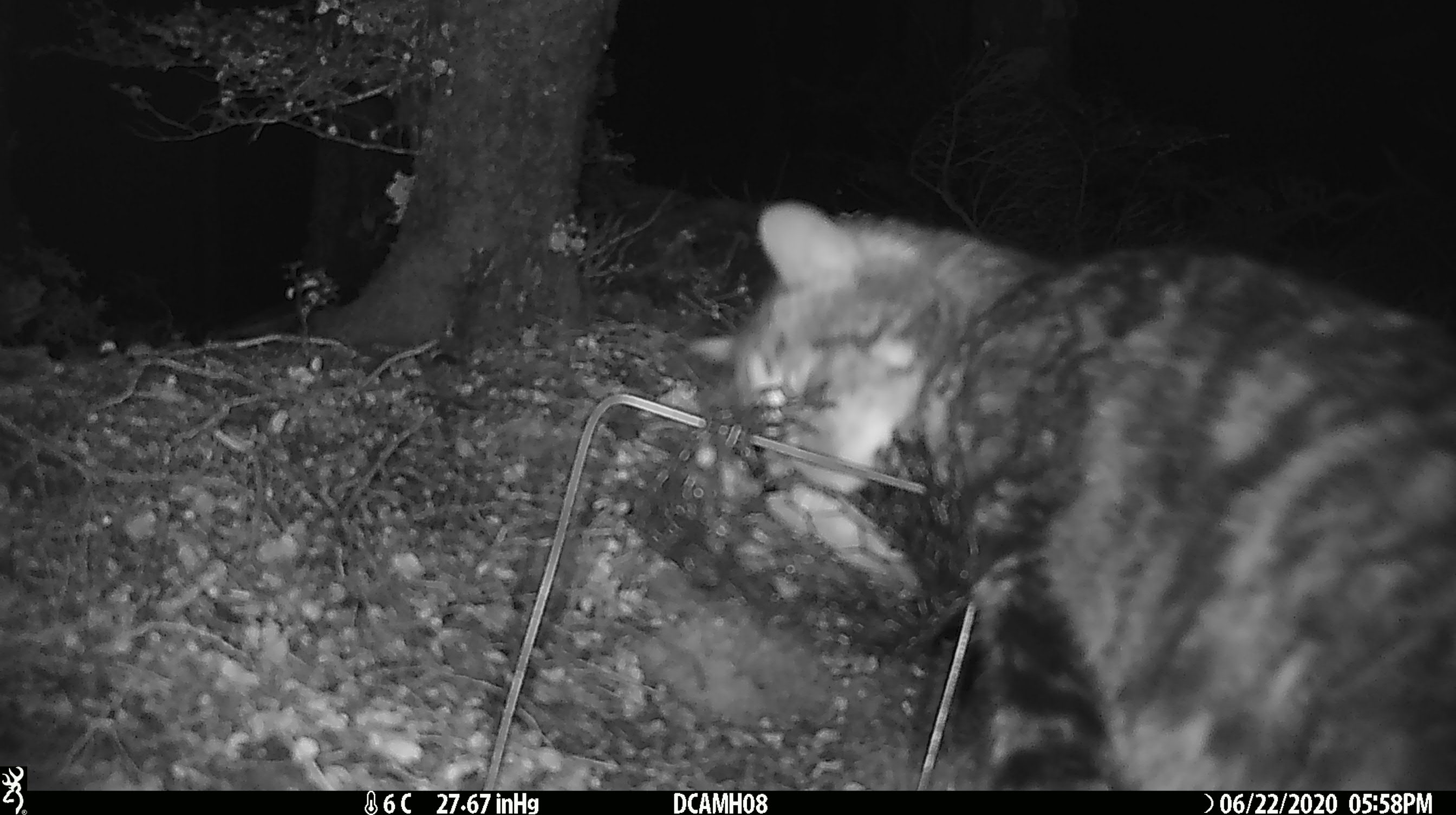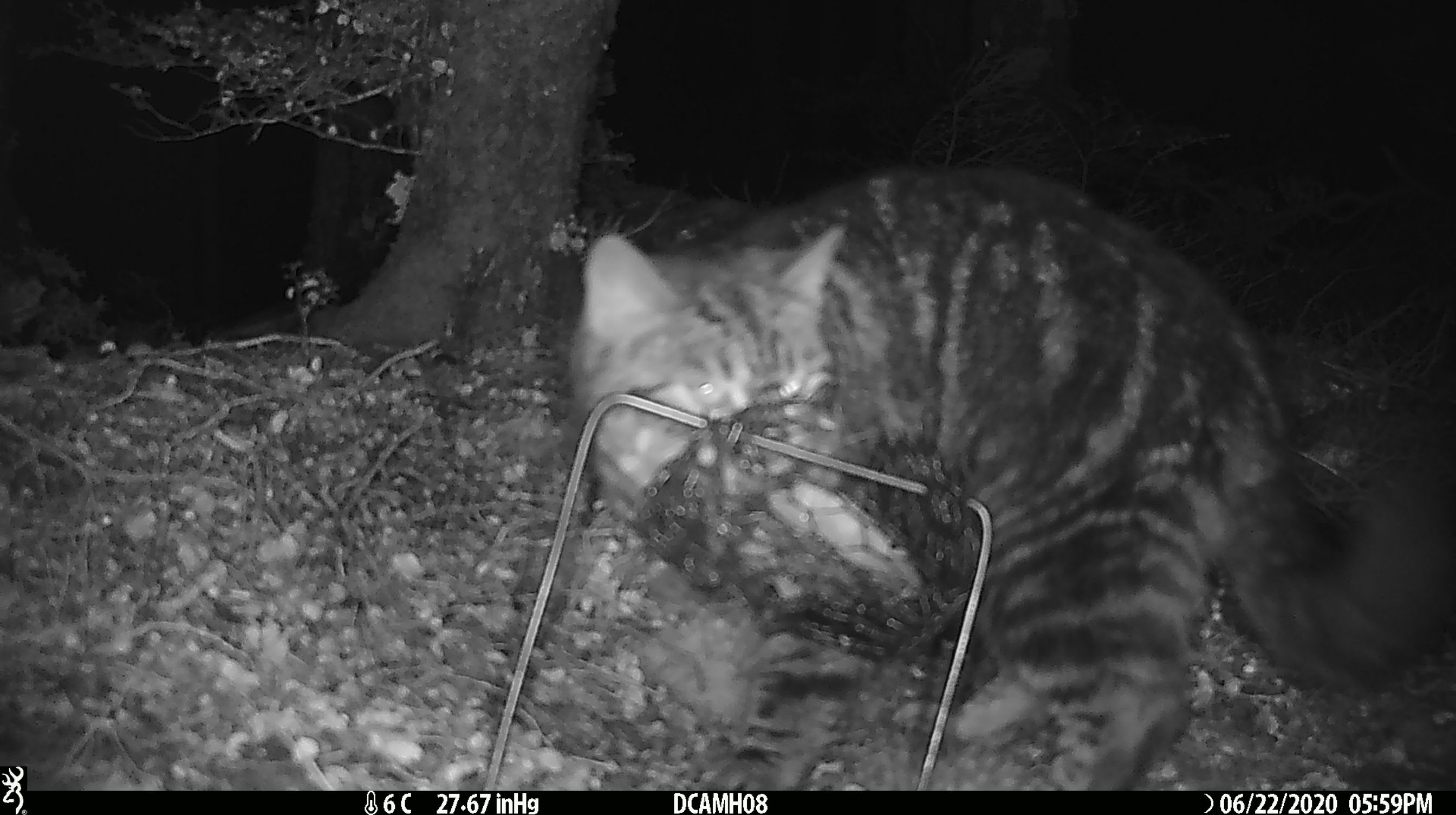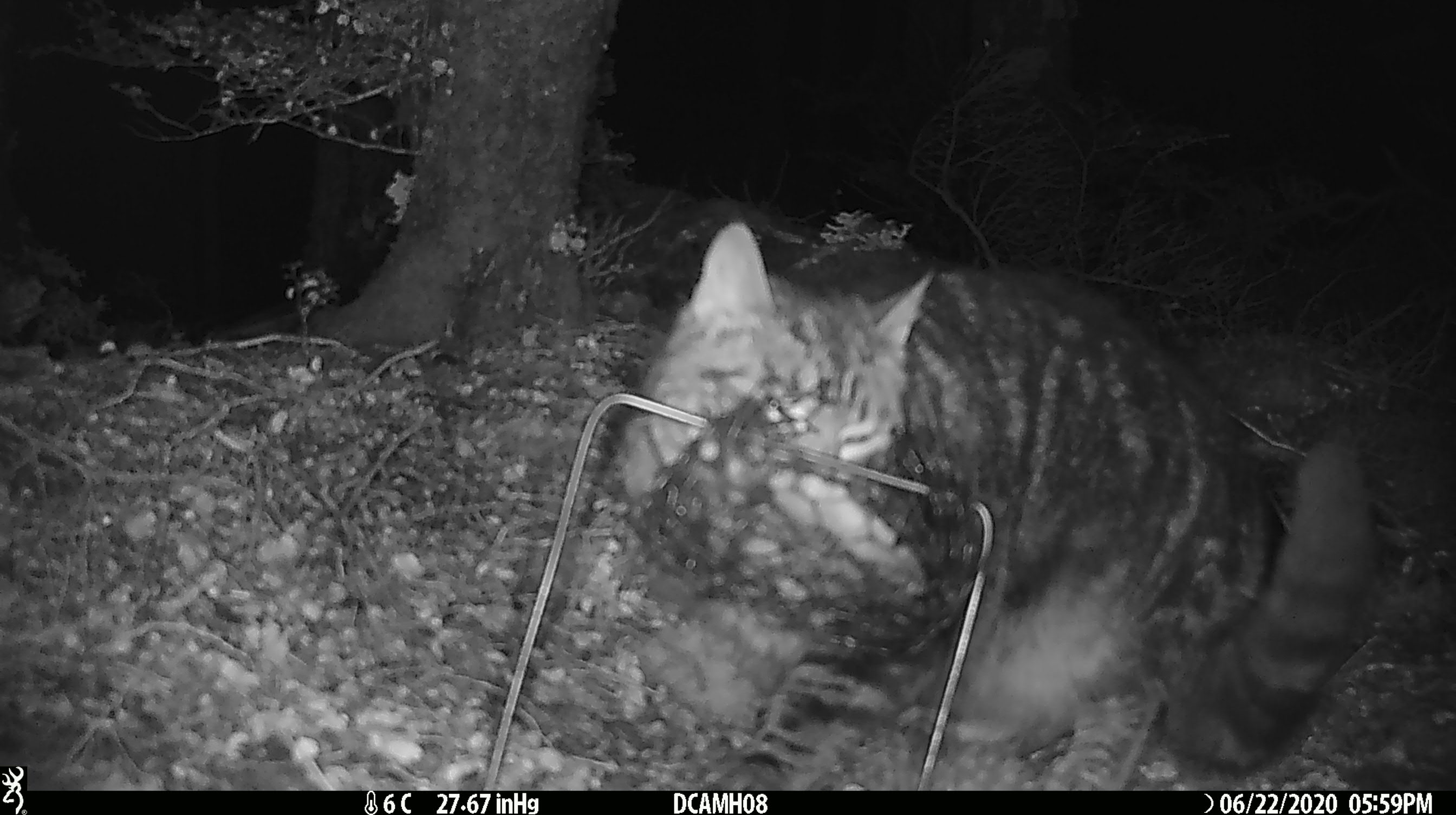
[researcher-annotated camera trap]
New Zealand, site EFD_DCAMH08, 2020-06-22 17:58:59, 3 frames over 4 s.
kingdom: Animalia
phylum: Chordata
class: Mammalia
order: Carnivora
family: Felidae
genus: Felis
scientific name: Felis catus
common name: domestic cat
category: cat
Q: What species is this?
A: Cat (domestic cat) (Felis catus).